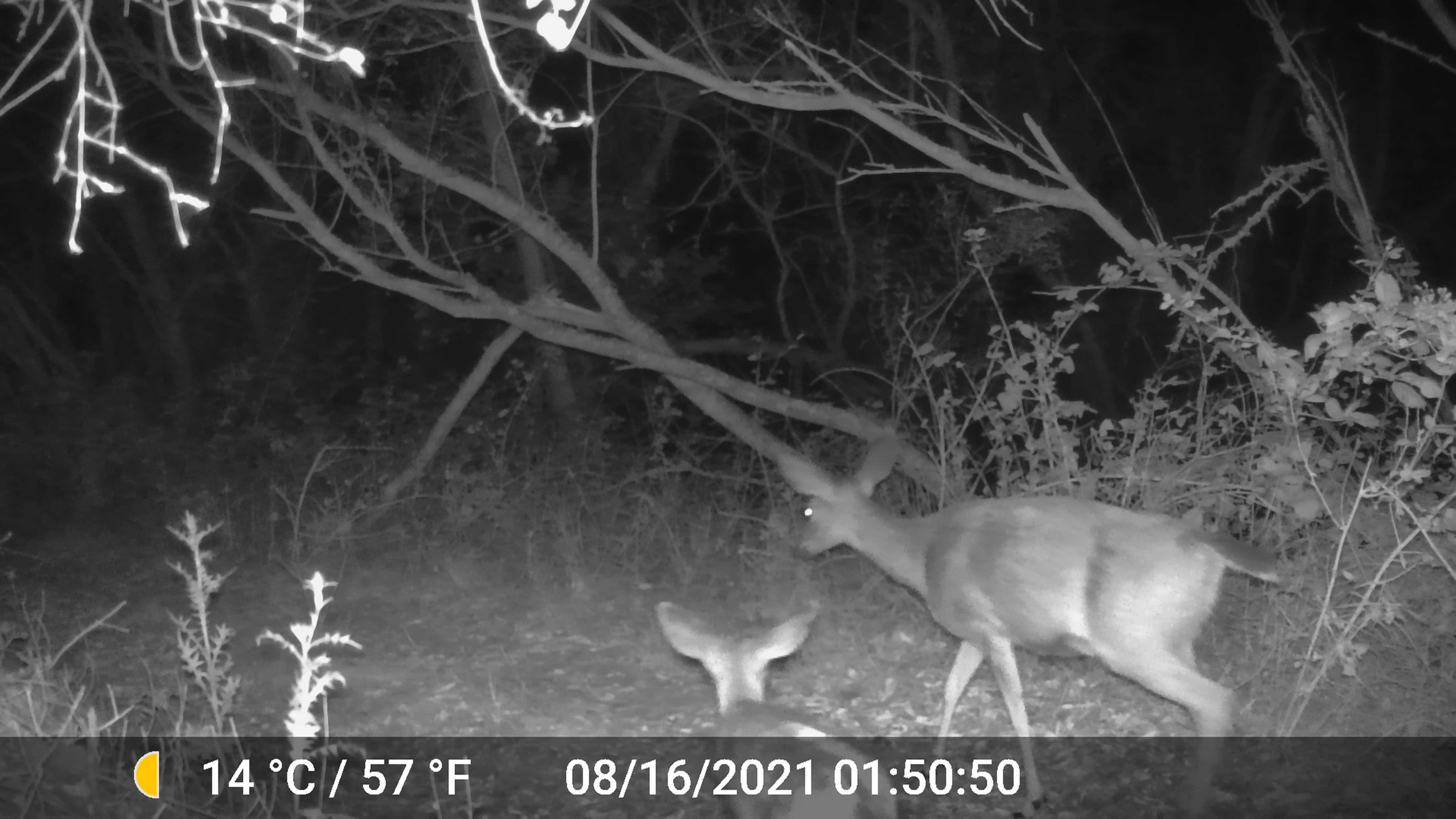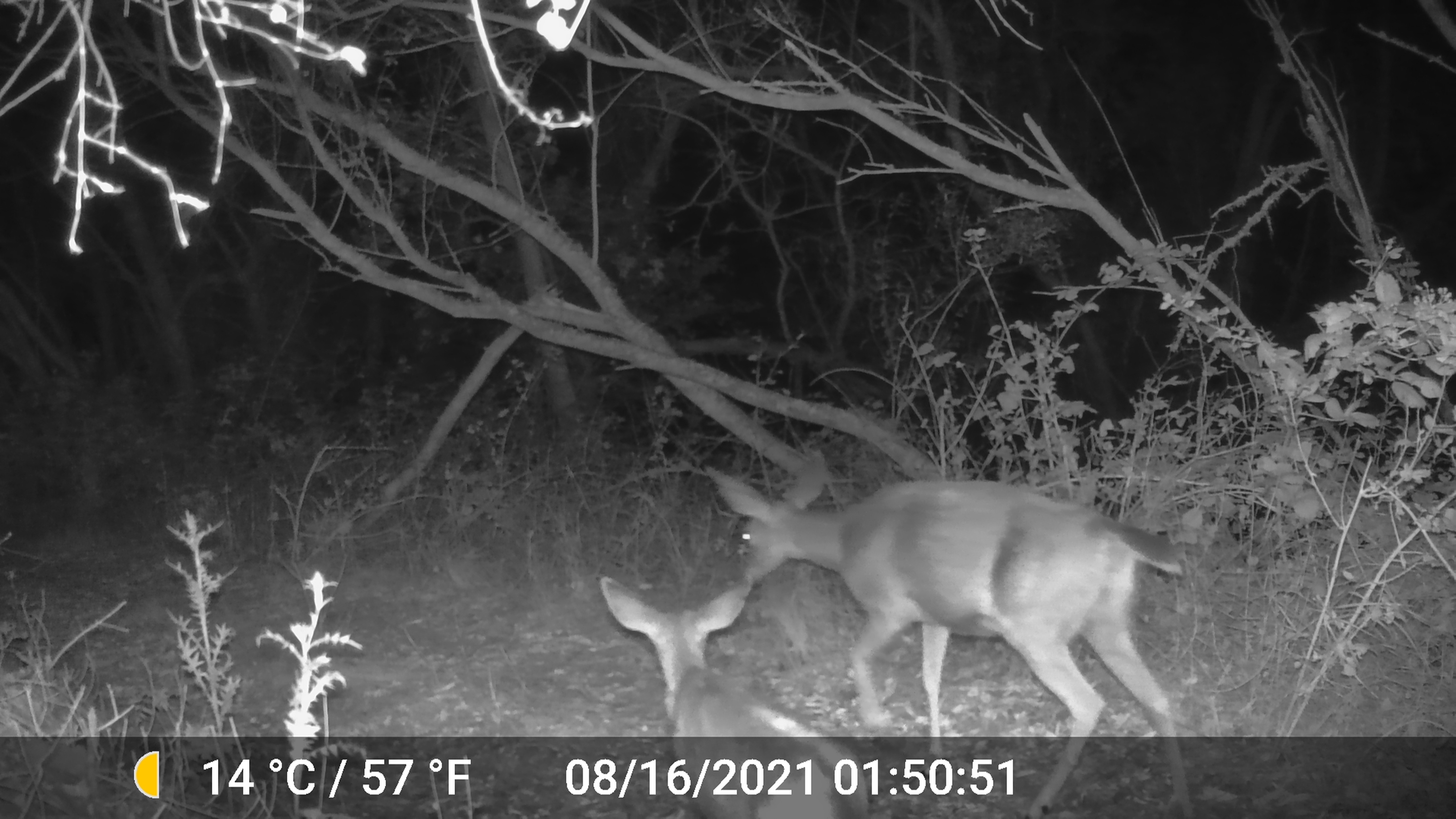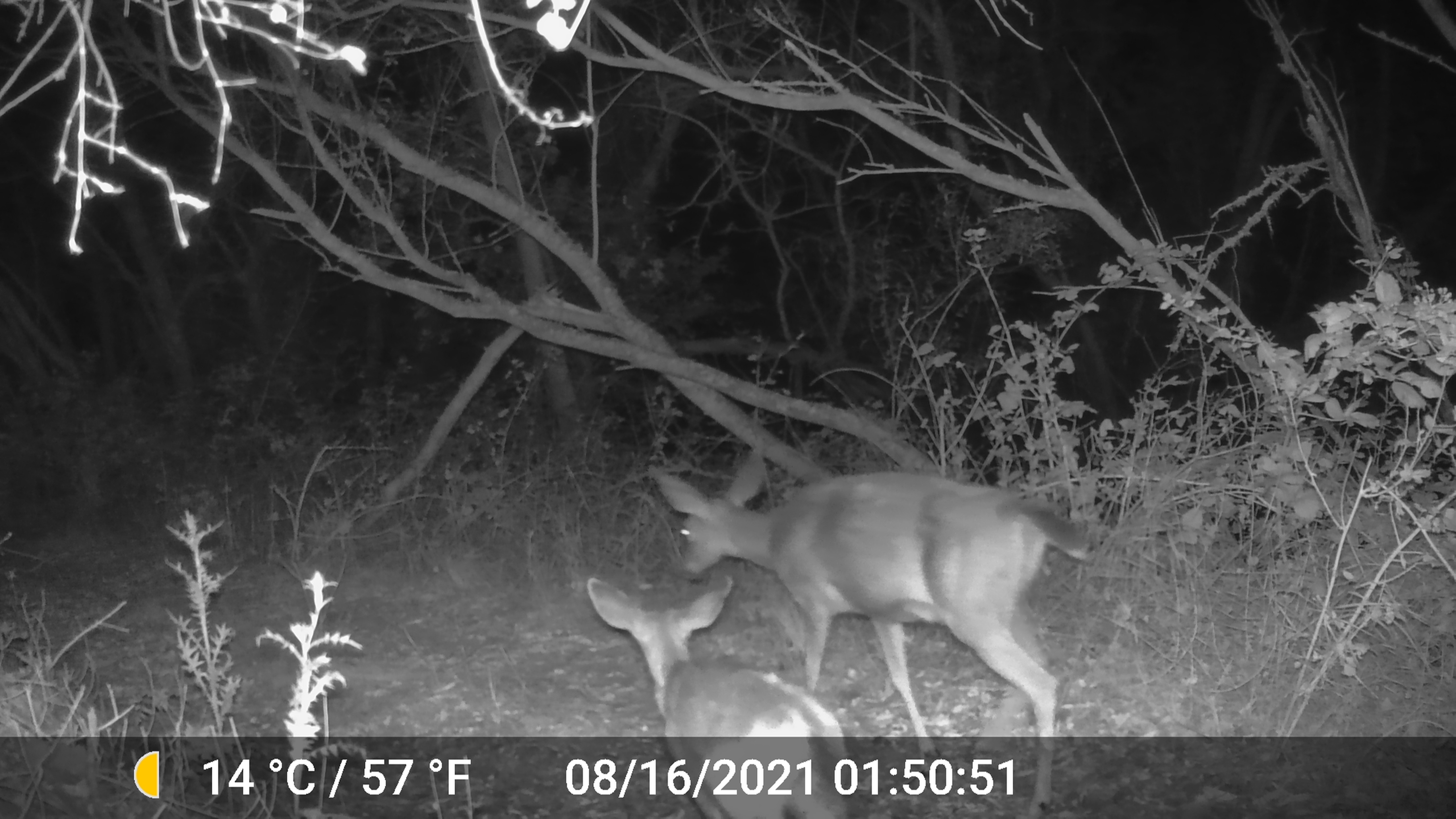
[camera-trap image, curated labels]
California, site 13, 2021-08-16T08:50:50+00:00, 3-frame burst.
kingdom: Animalia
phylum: Chordata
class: Mammalia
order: Artiodactyla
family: Cervidae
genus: Odocoileus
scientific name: Odocoileus hemionus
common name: mule deer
Mule deer (Odocoileus hemionus).